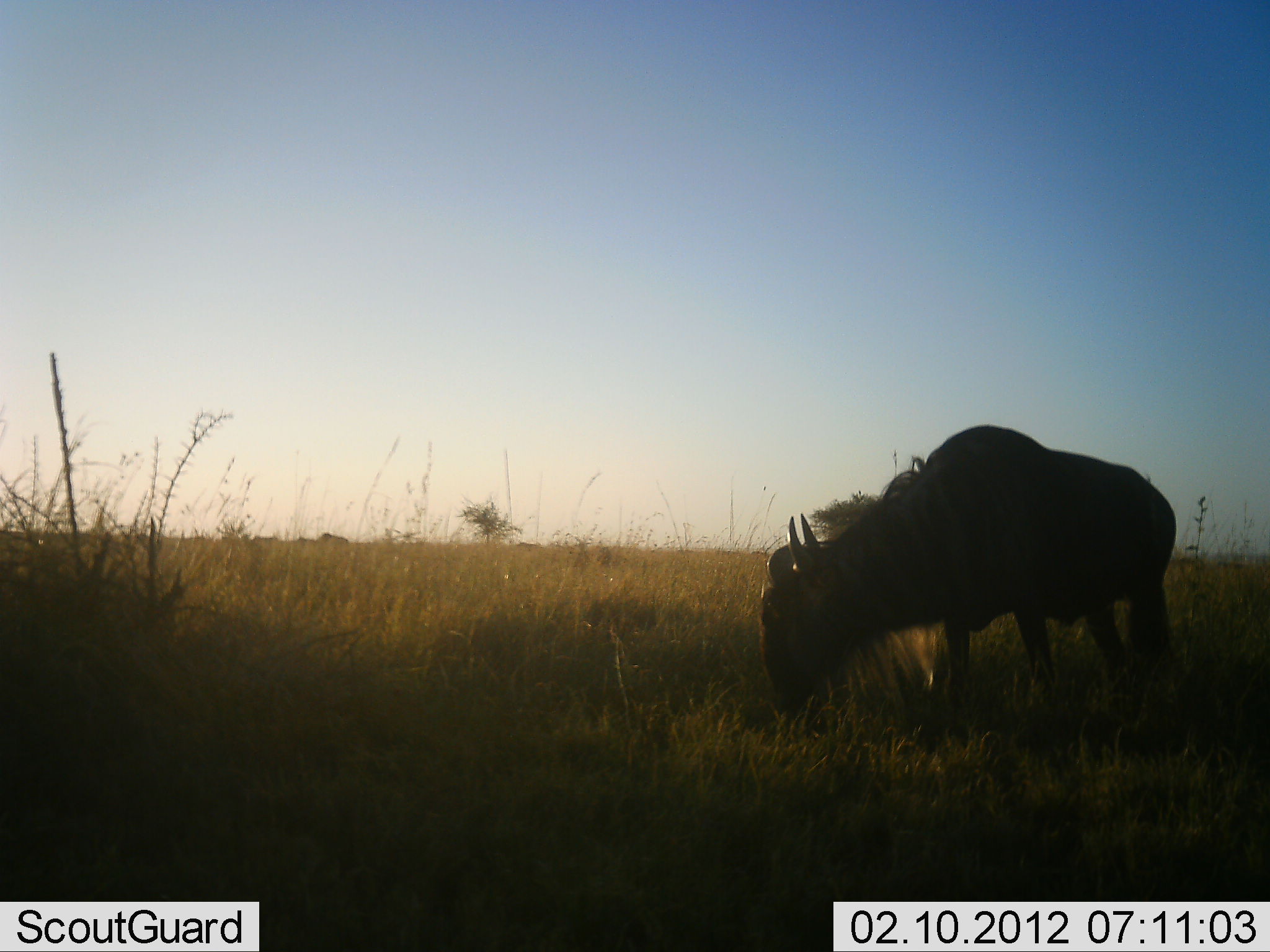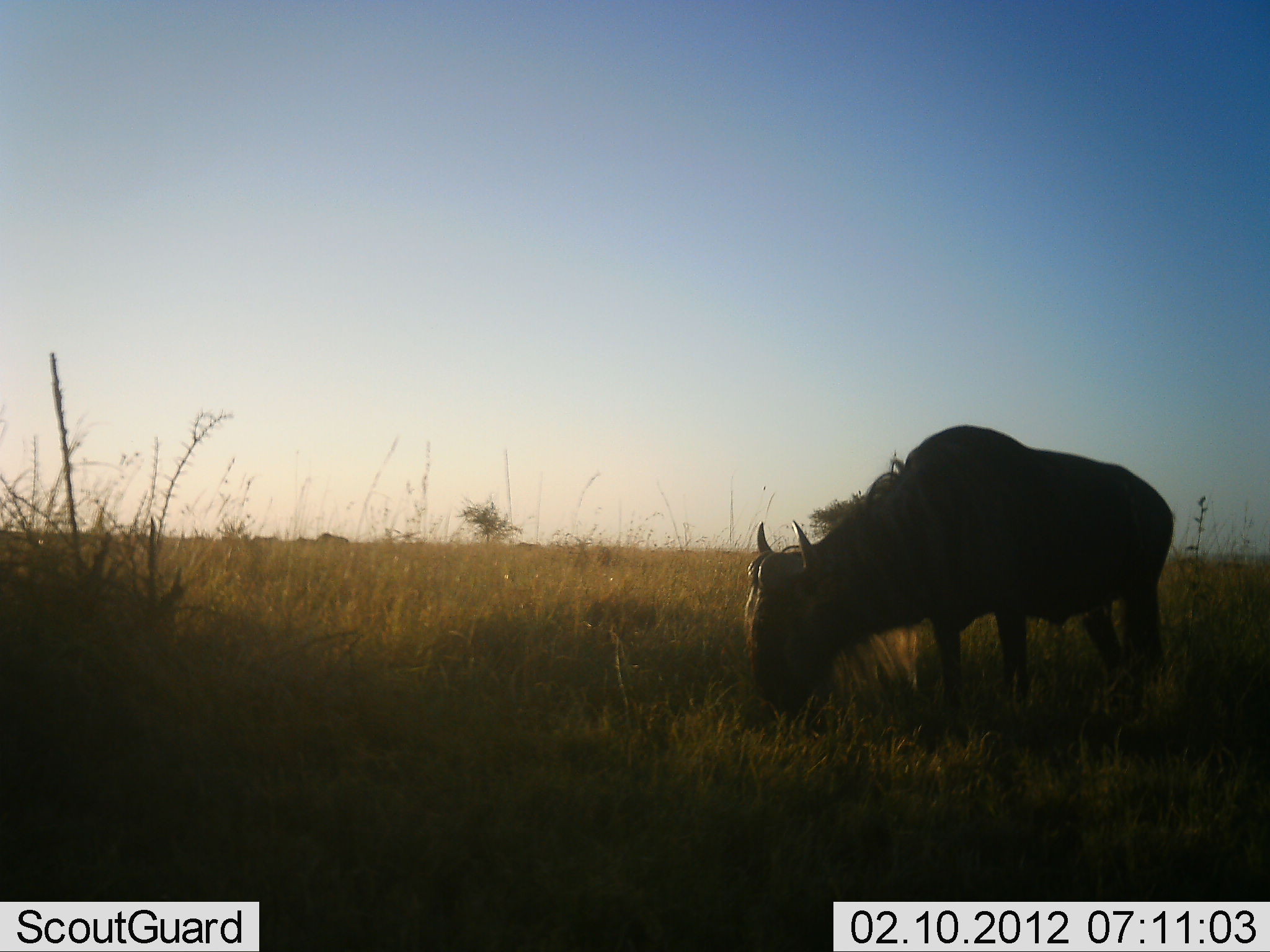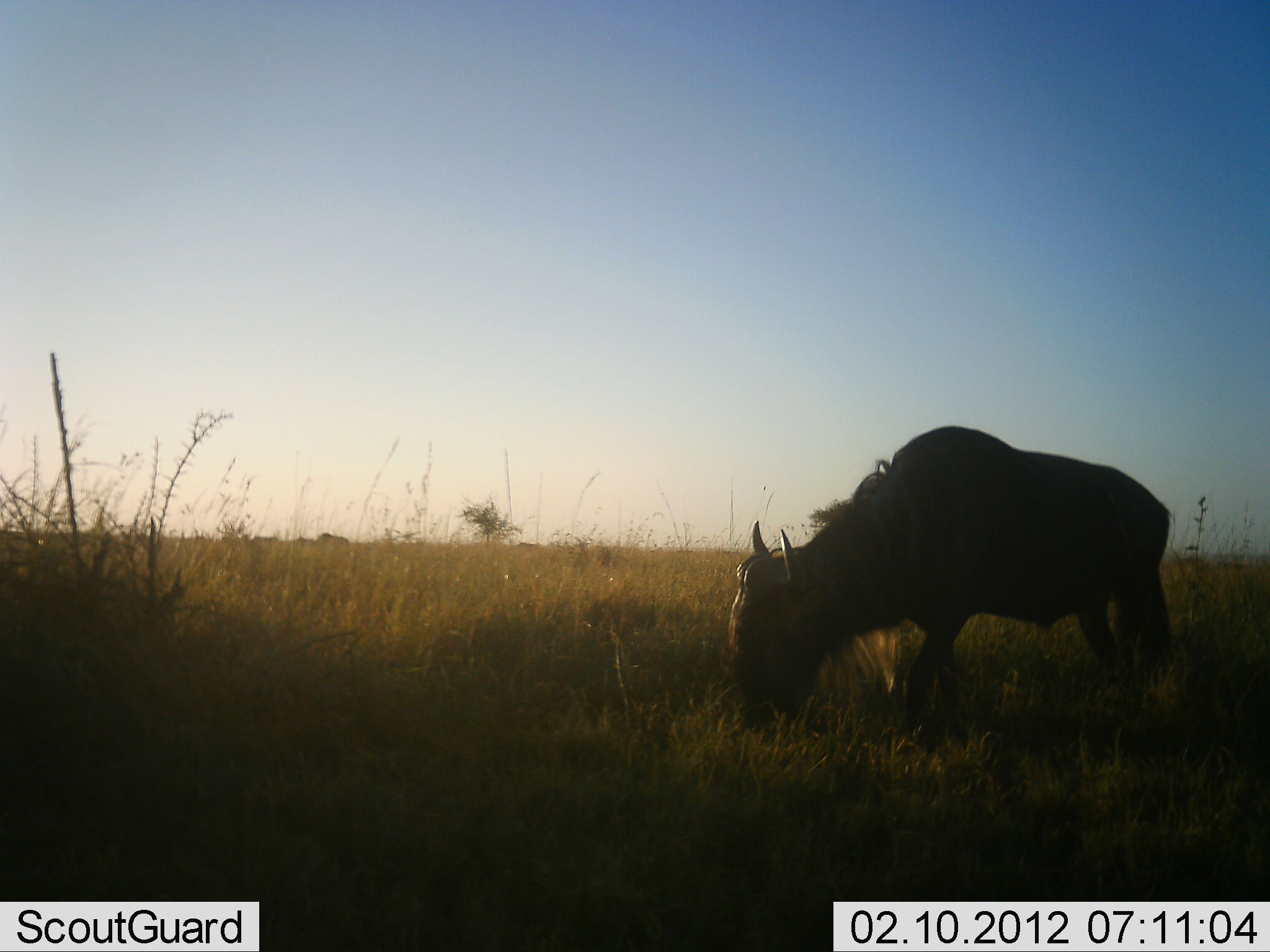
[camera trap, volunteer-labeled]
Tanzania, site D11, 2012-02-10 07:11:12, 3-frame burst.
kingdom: Animalia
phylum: Chordata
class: Mammalia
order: Artiodactyla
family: Bovidae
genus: Connochaetes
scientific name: Connochaetes taurinus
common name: blue wildebeest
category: wildebeest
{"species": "wildebeest (blue wildebeest) (Connochaetes taurinus)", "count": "1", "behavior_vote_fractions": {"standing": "40%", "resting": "0%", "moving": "5%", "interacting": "0%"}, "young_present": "0%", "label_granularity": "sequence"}